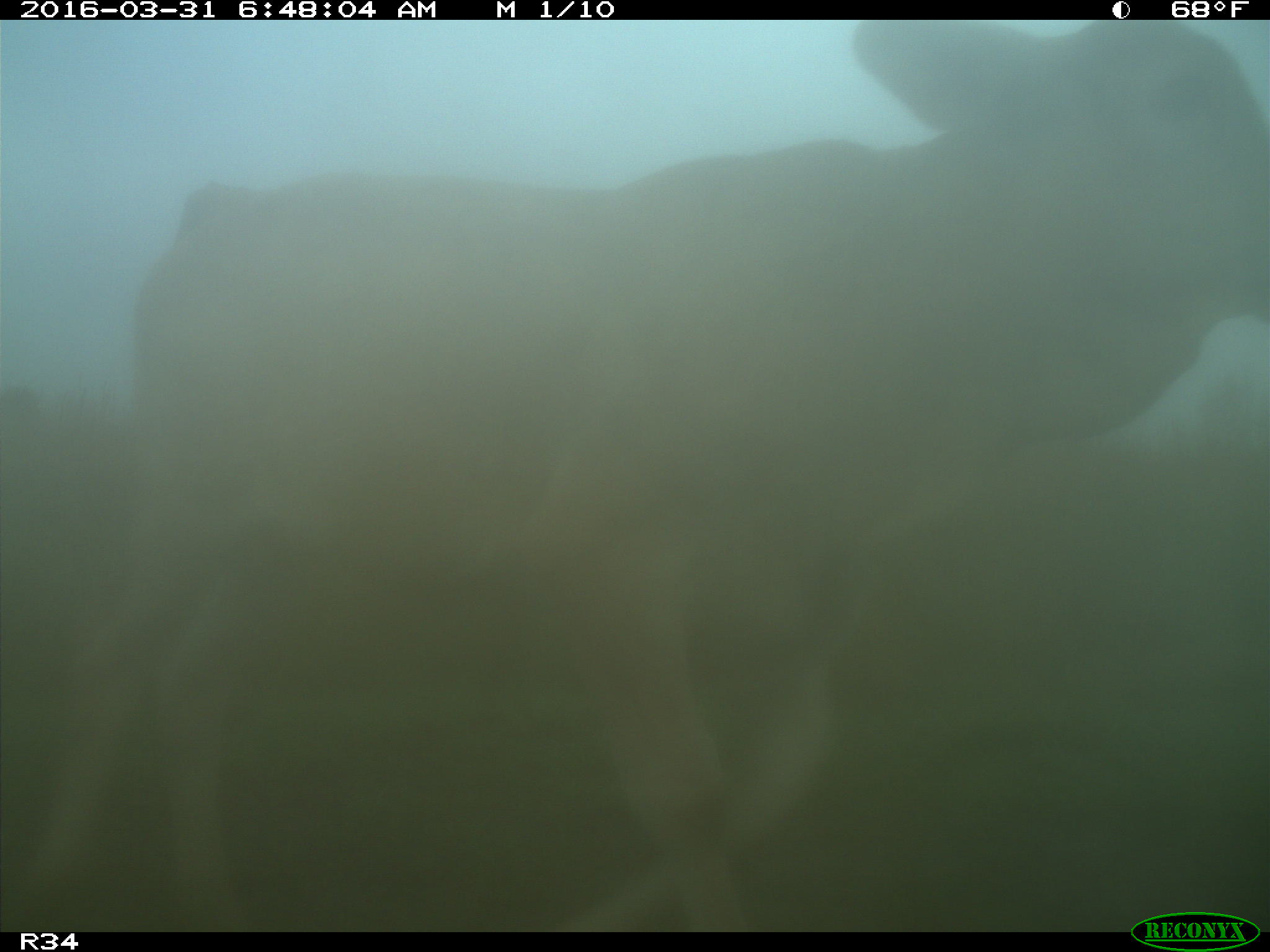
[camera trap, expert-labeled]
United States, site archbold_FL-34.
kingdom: Animalia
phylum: Chordata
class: Mammalia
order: Artiodactyla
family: Bovidae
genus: Bos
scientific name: Bos taurus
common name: domestic cow